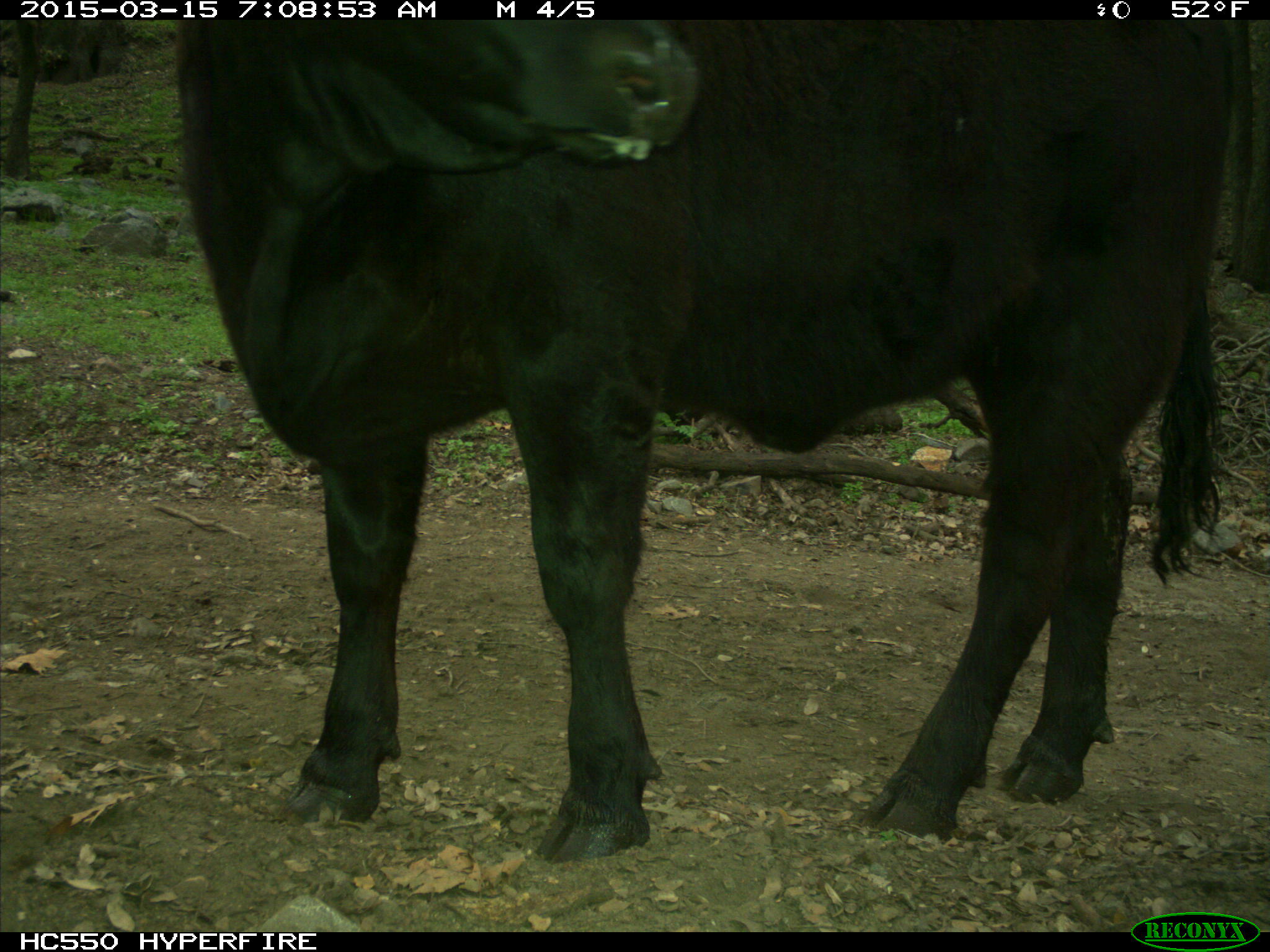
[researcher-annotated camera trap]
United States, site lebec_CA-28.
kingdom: Animalia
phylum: Chordata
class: Mammalia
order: Artiodactyla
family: Bovidae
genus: Bos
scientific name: Bos taurus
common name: domestic cow